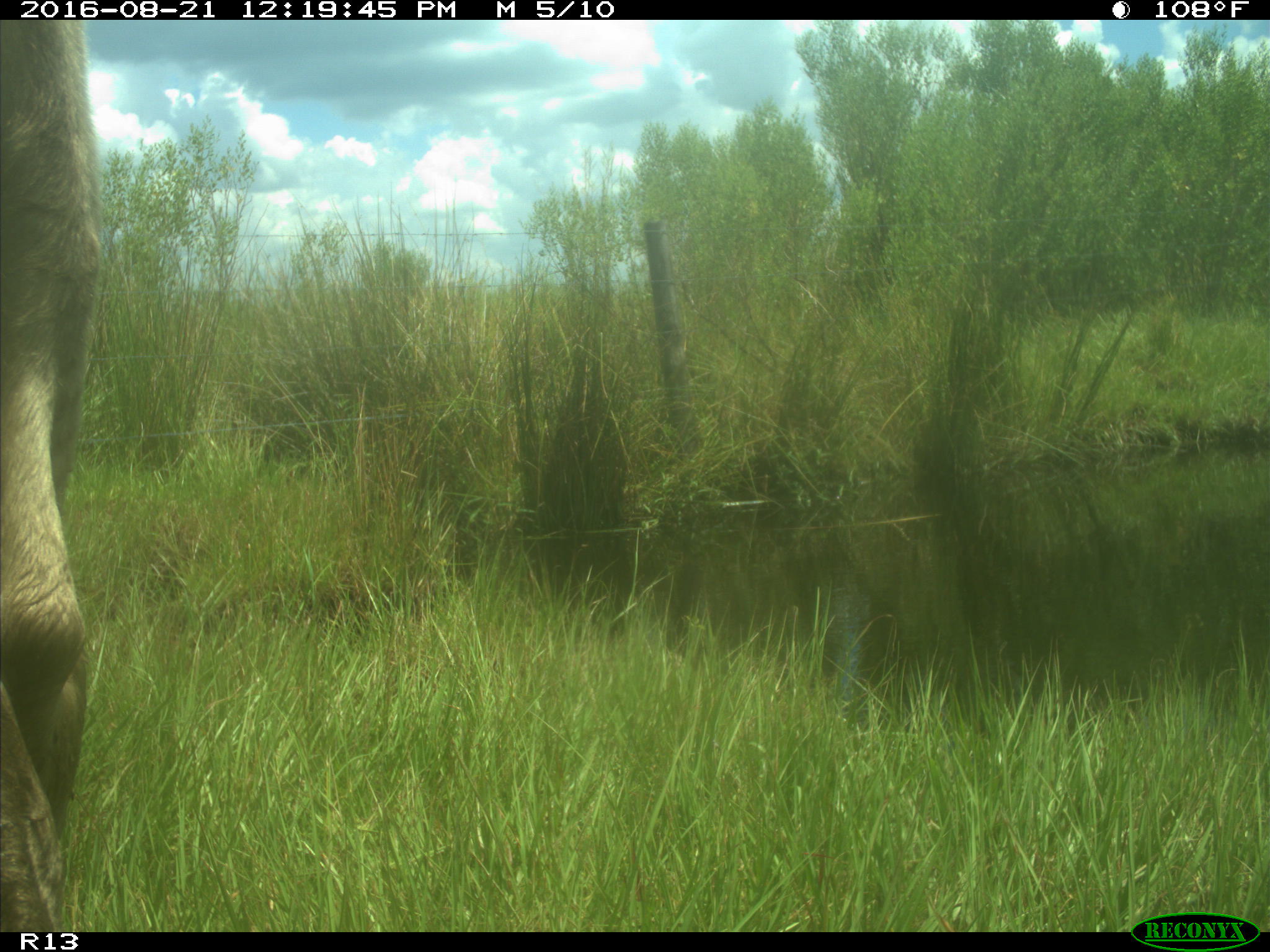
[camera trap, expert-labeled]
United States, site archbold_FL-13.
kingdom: Animalia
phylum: Chordata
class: Mammalia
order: Artiodactyla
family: Bovidae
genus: Bos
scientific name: Bos taurus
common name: domestic cow